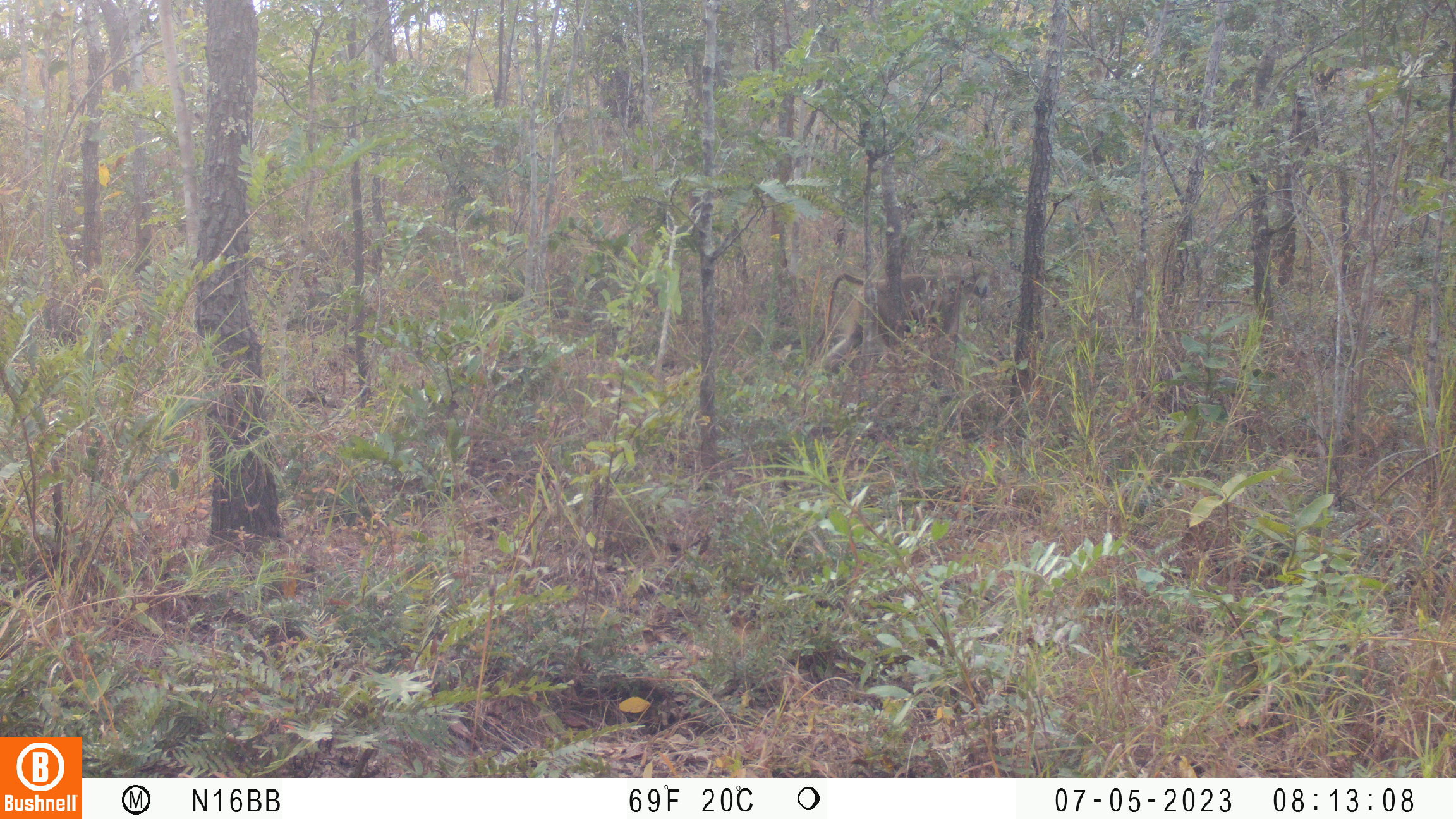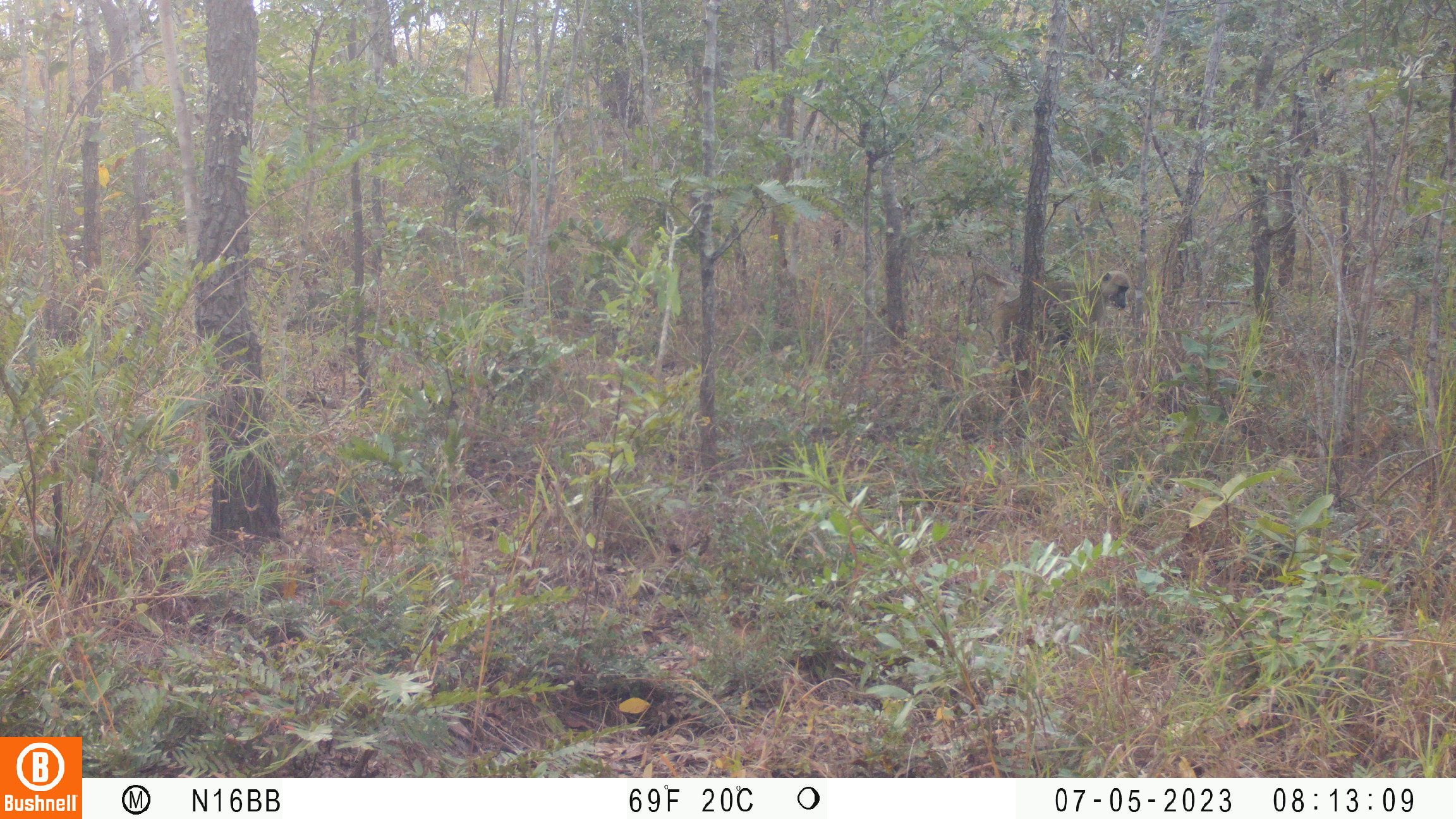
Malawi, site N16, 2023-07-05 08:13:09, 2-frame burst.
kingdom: Animalia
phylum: Chordata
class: Mammalia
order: Primates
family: Cercopithecidae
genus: Papio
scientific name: Papio cynocephalus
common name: yellow baboon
Yellow baboon (Papio cynocephalus), count 1.